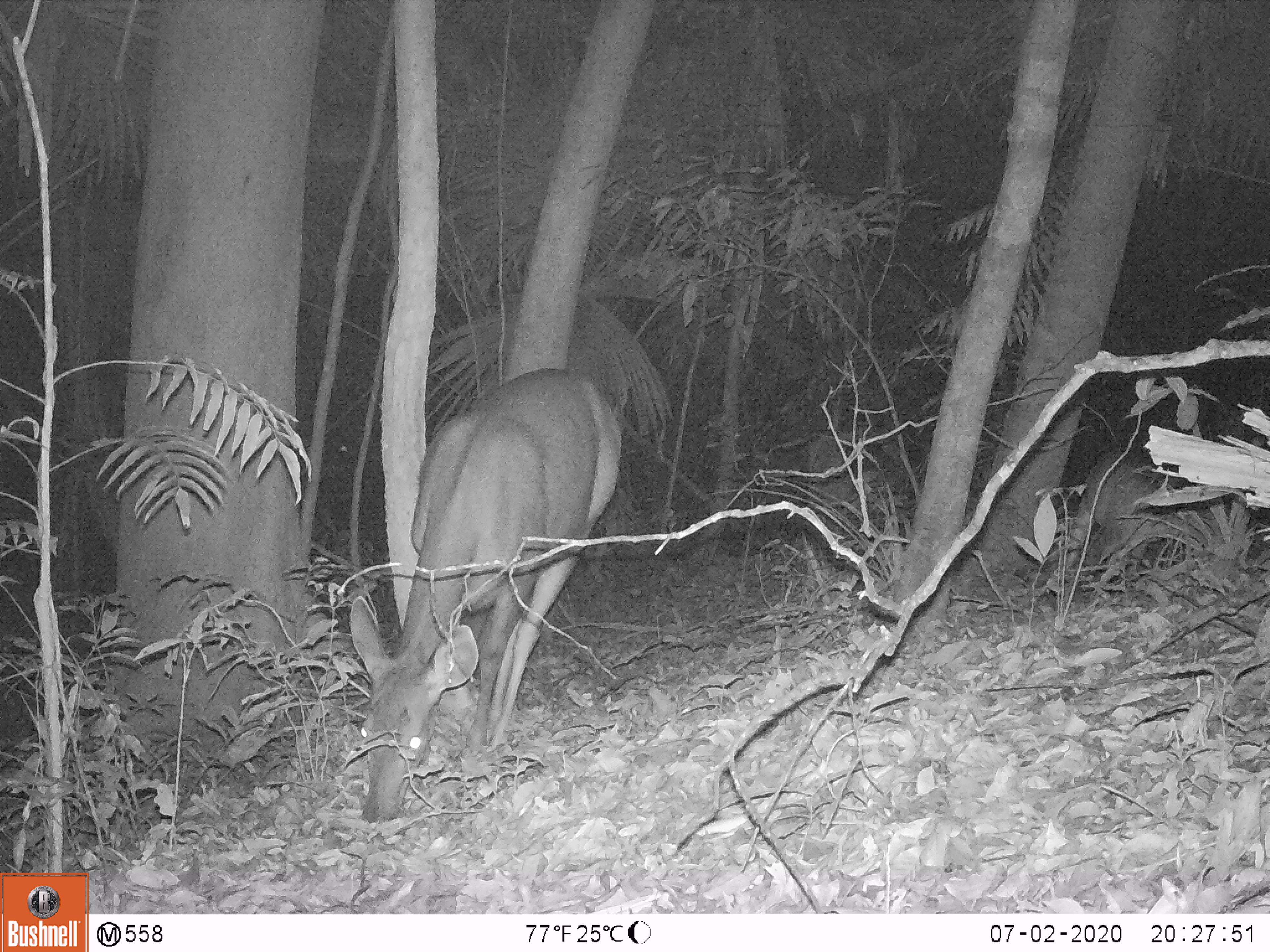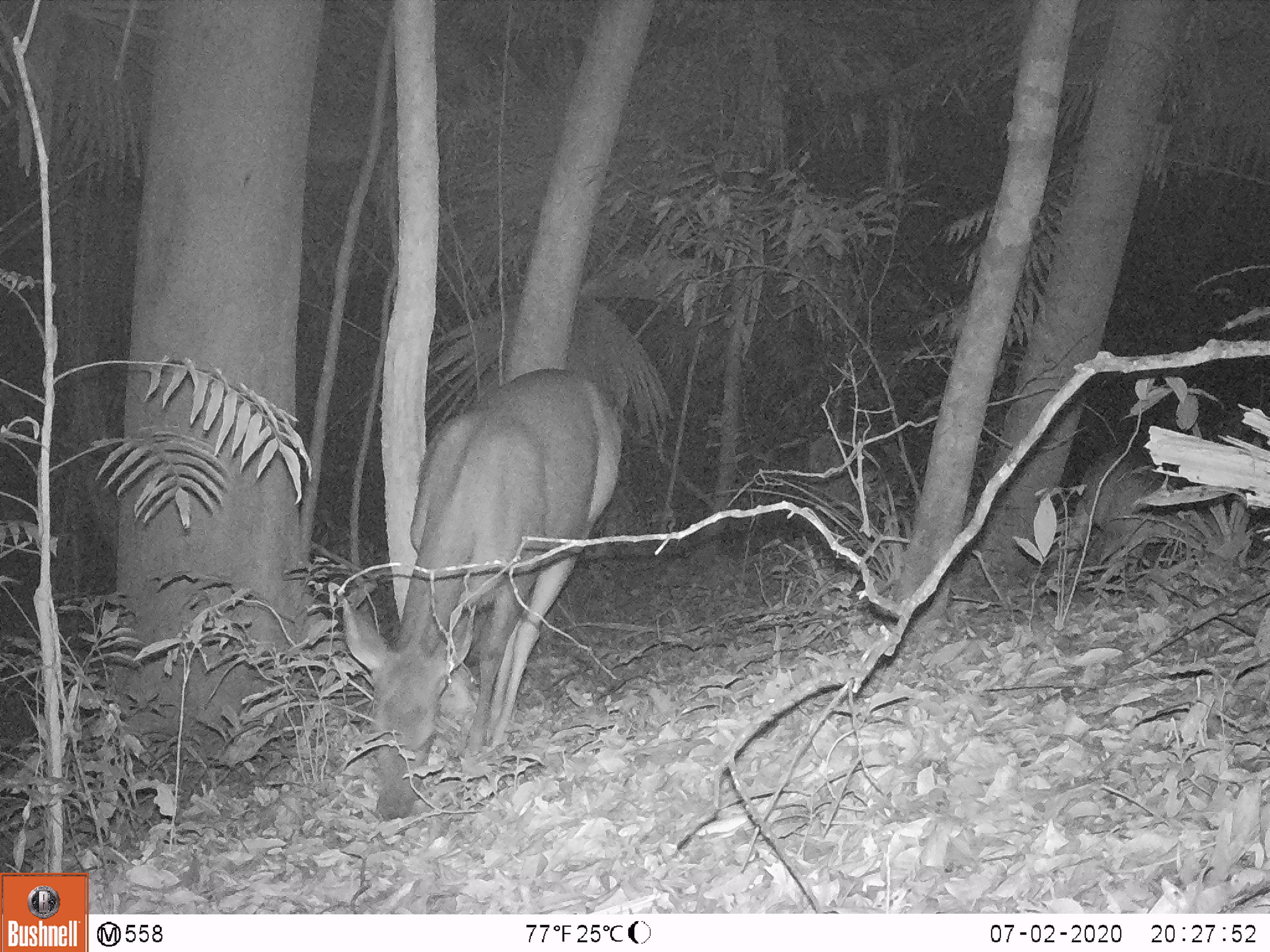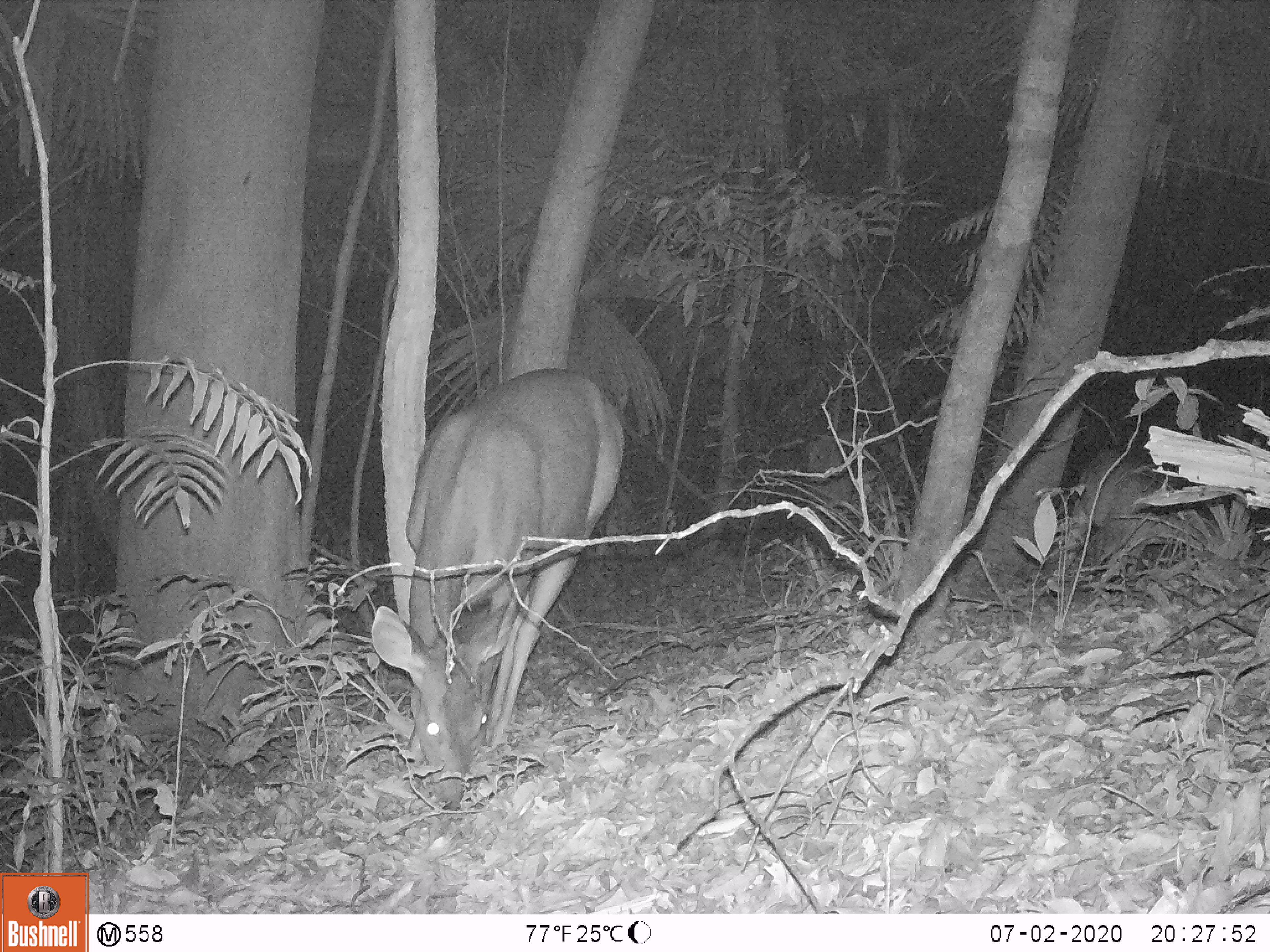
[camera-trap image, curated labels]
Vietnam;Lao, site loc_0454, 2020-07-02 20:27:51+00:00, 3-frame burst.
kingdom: Animalia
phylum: Chordata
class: Mammalia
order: Artiodactyla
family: Cervidae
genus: Rusa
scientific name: Rusa unicolor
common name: sambar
Sambar (Rusa unicolor). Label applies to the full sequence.